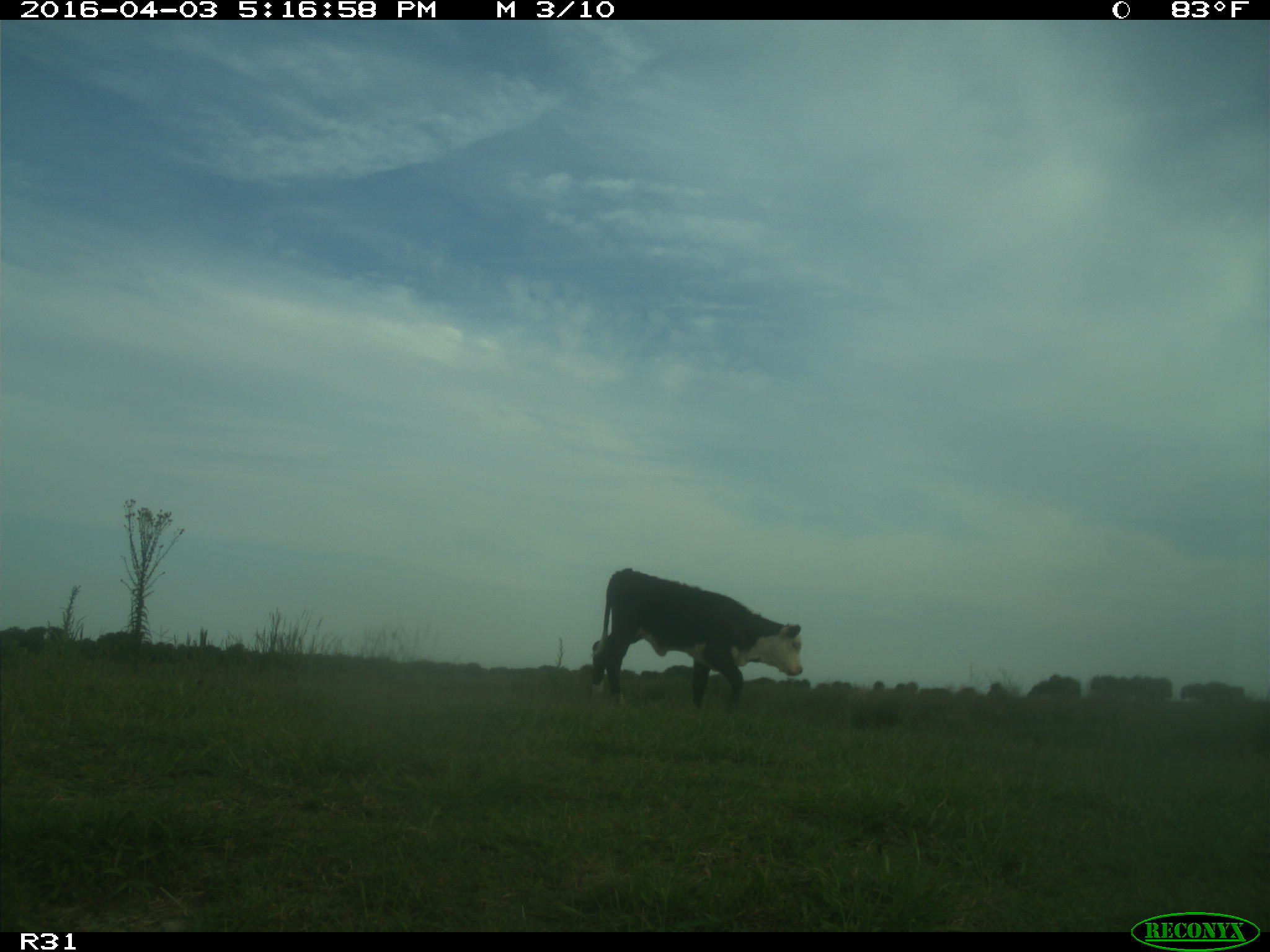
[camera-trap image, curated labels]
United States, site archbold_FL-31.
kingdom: Animalia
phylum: Chordata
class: Mammalia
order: Artiodactyla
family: Bovidae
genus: Bos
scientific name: Bos taurus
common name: domestic cow